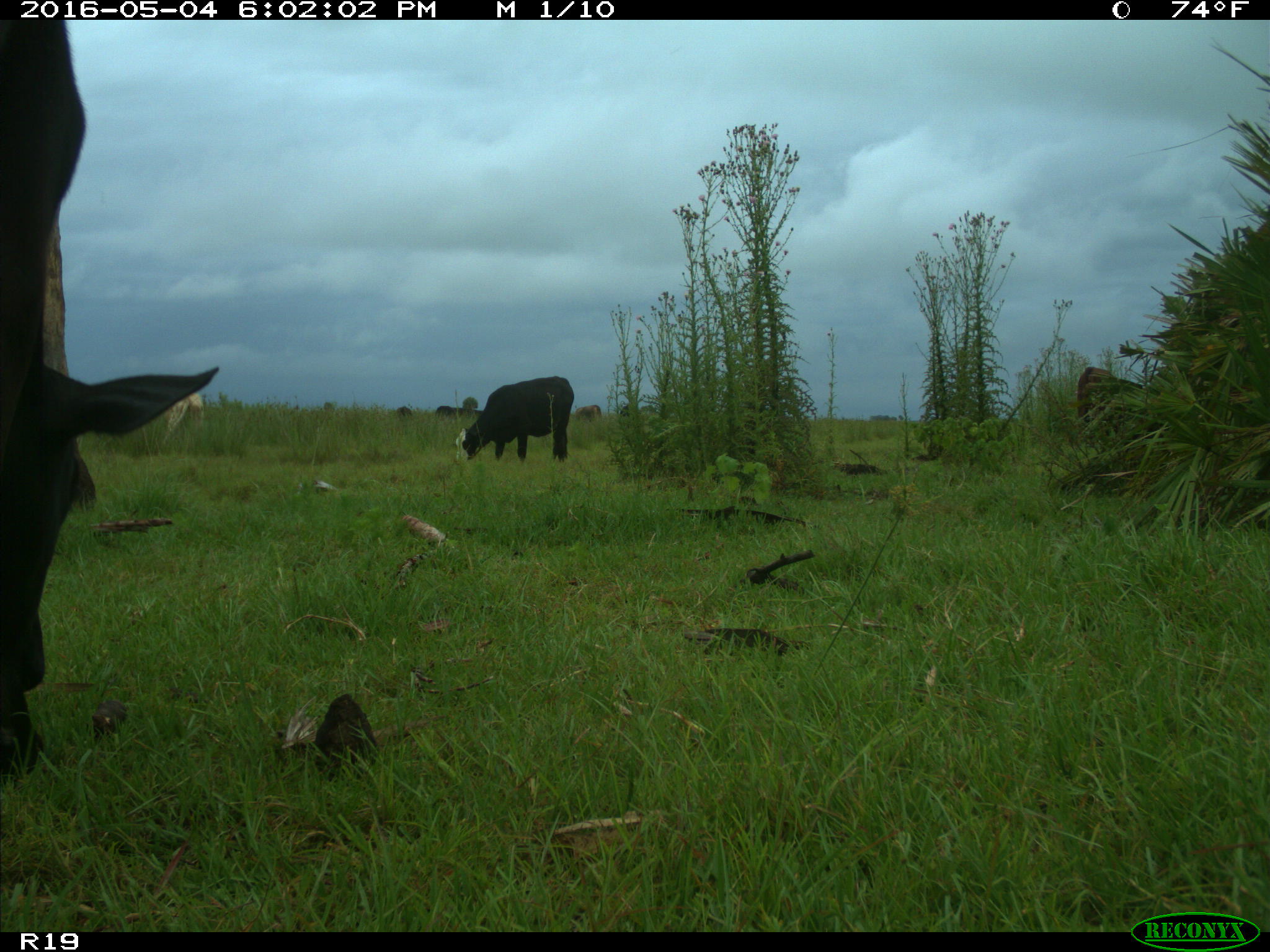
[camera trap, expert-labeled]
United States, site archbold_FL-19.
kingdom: Animalia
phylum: Chordata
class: Mammalia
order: Artiodactyla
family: Bovidae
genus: Bos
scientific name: Bos taurus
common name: domestic cow